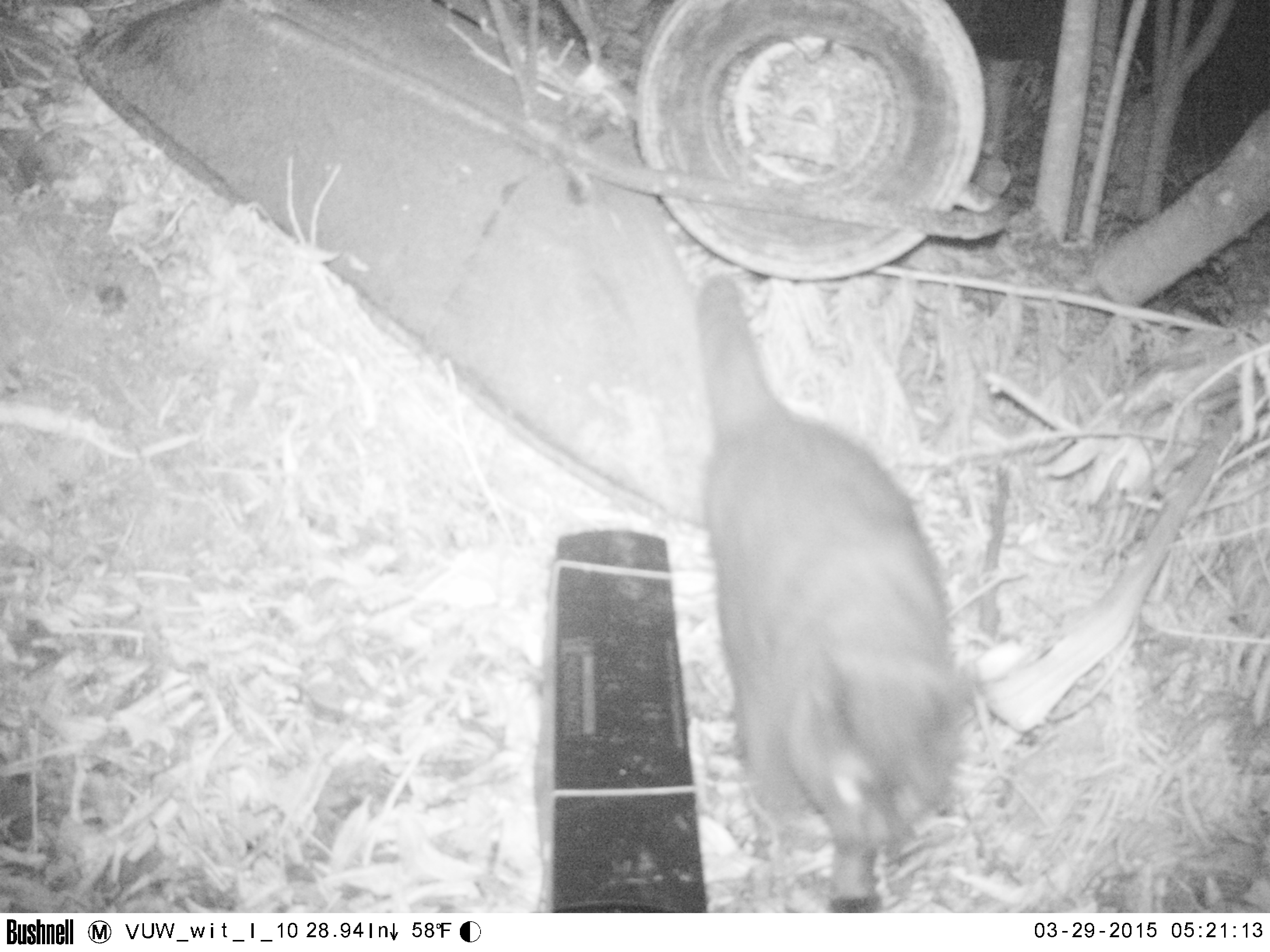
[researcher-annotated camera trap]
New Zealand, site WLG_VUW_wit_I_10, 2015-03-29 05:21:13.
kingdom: Animalia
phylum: Chordata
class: Mammalia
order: Carnivora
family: Felidae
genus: Felis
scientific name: Felis catus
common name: domestic cat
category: cat